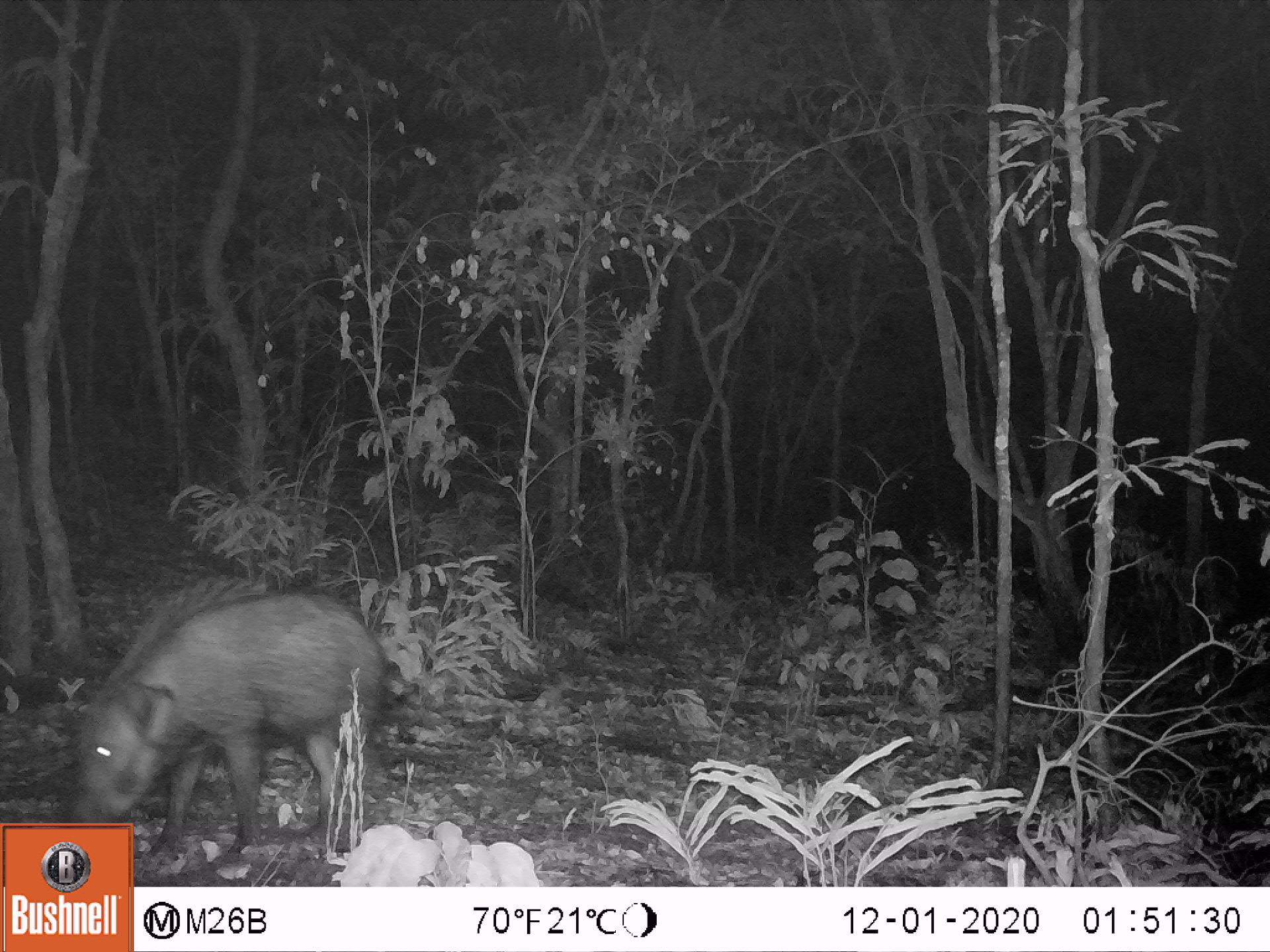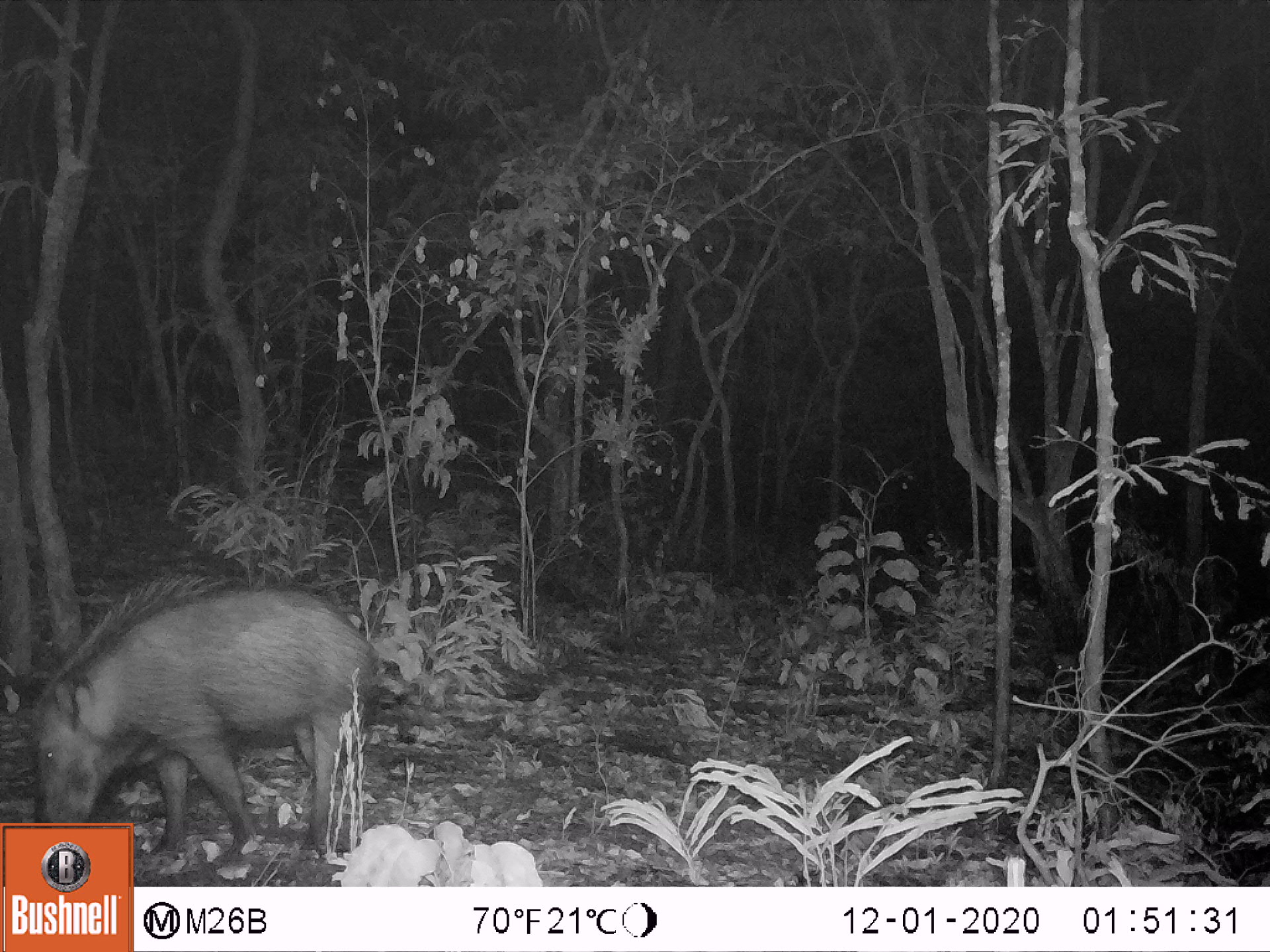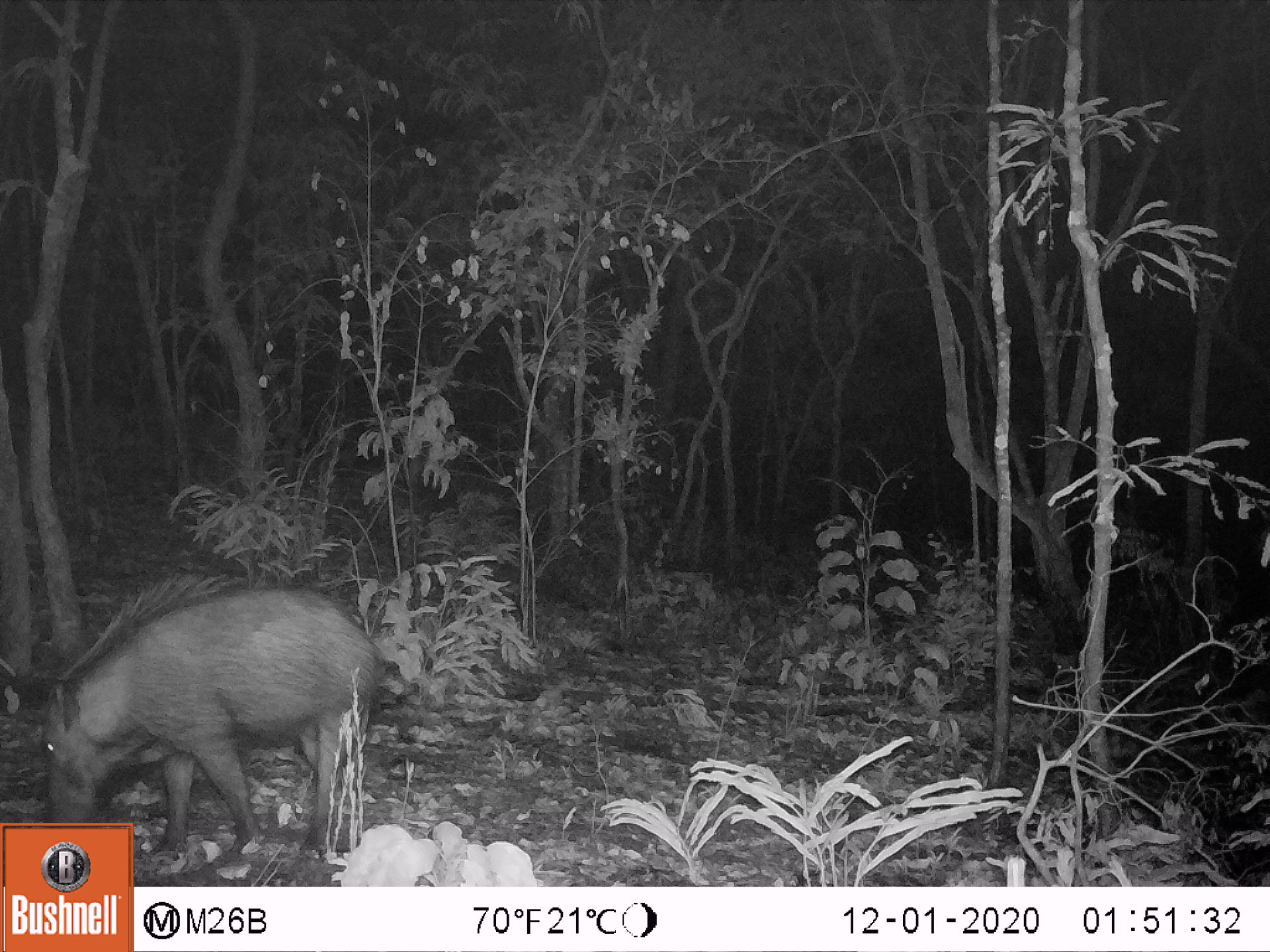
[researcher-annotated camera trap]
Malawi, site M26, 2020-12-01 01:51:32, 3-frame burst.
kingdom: Animalia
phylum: Chordata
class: Mammalia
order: Artiodactyla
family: Suidae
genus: Potamochoerus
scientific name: Potamochoerus larvatus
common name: bushpig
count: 1